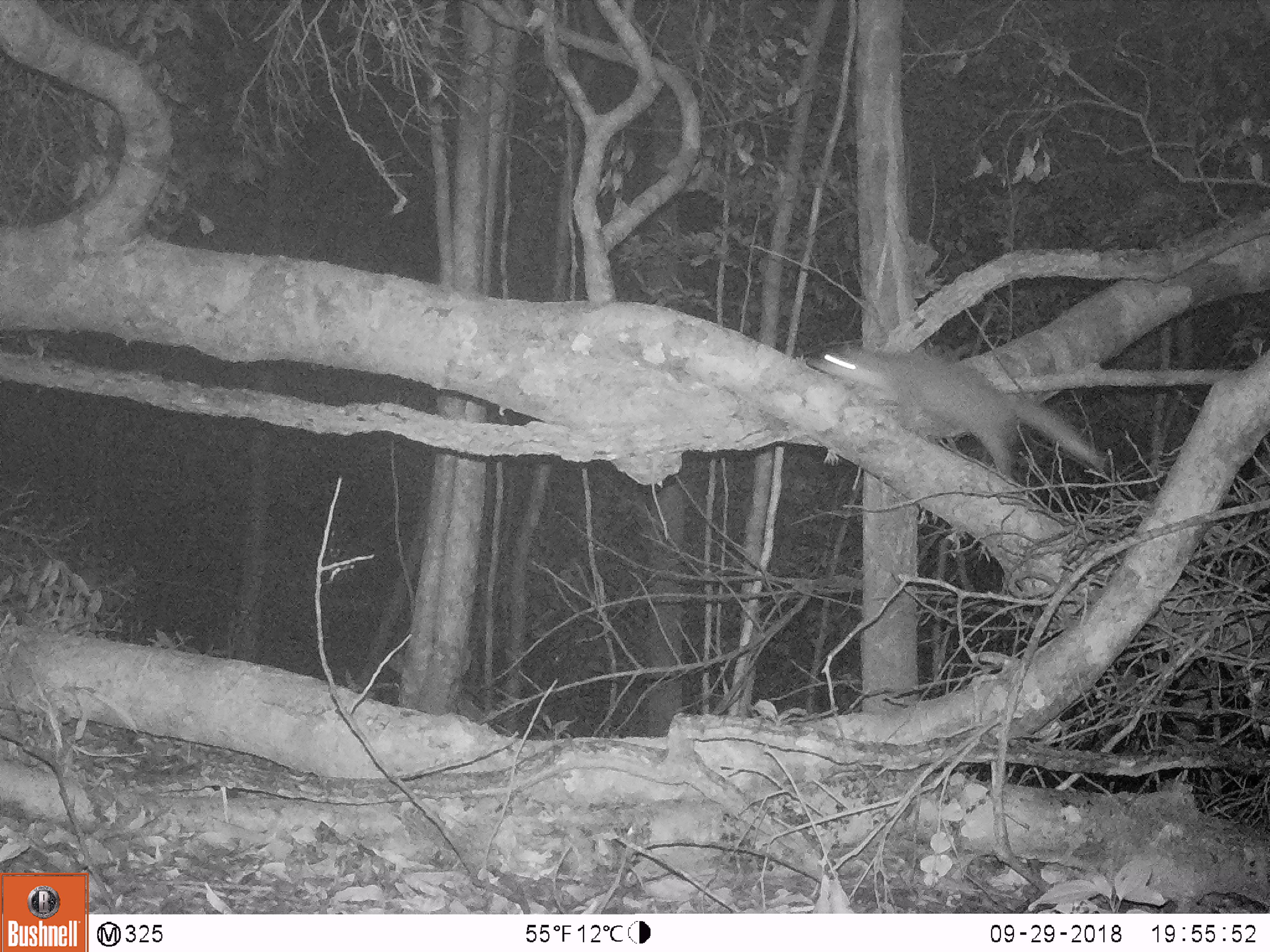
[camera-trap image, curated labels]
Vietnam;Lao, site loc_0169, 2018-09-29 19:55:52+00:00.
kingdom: Animalia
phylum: Chordata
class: Mammalia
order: Carnivora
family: Mustelidae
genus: Melogale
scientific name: Melogale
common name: ferret badger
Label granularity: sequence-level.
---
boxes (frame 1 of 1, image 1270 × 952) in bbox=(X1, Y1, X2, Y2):
ferret badger: bbox=(804, 343, 1107, 482)